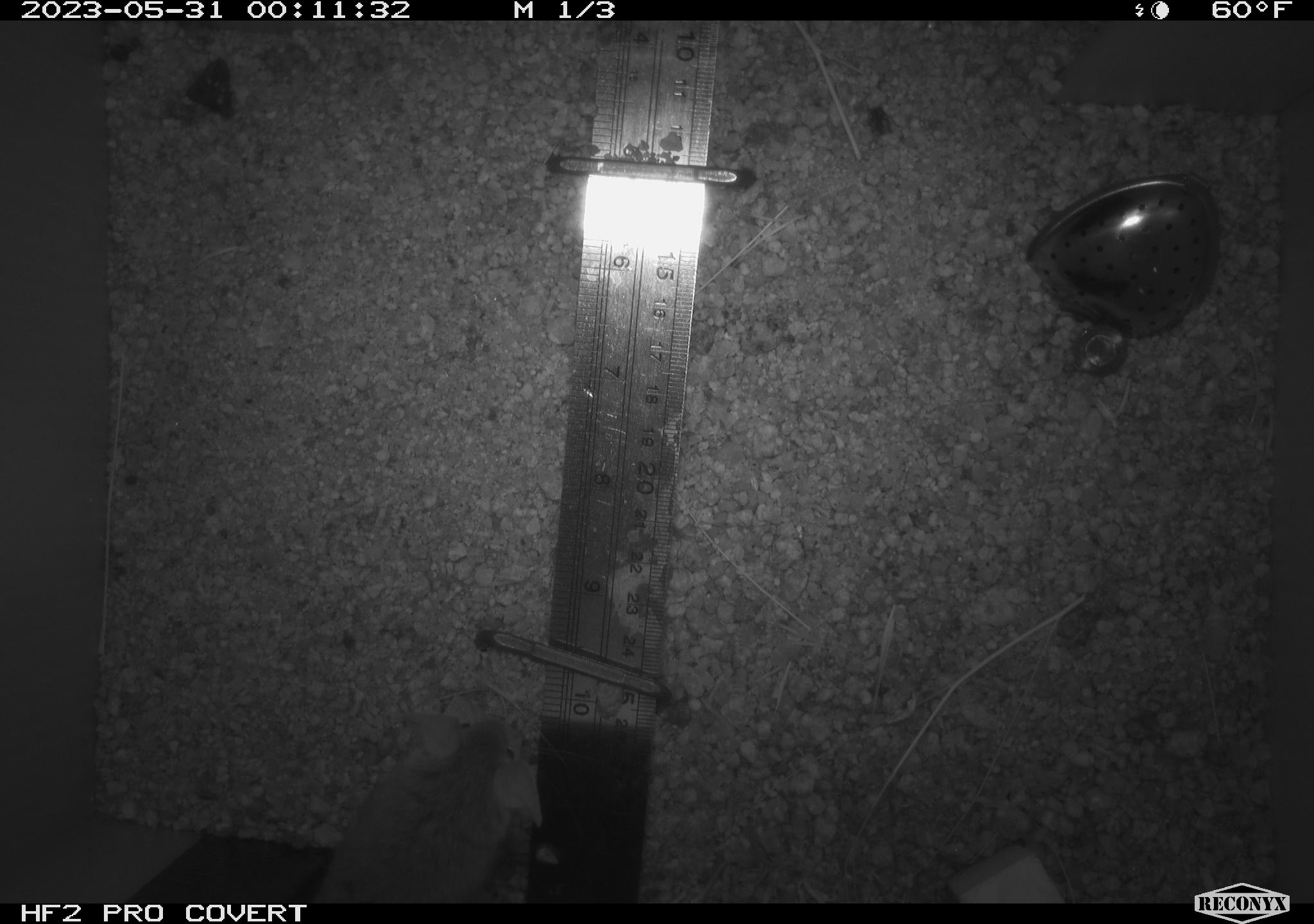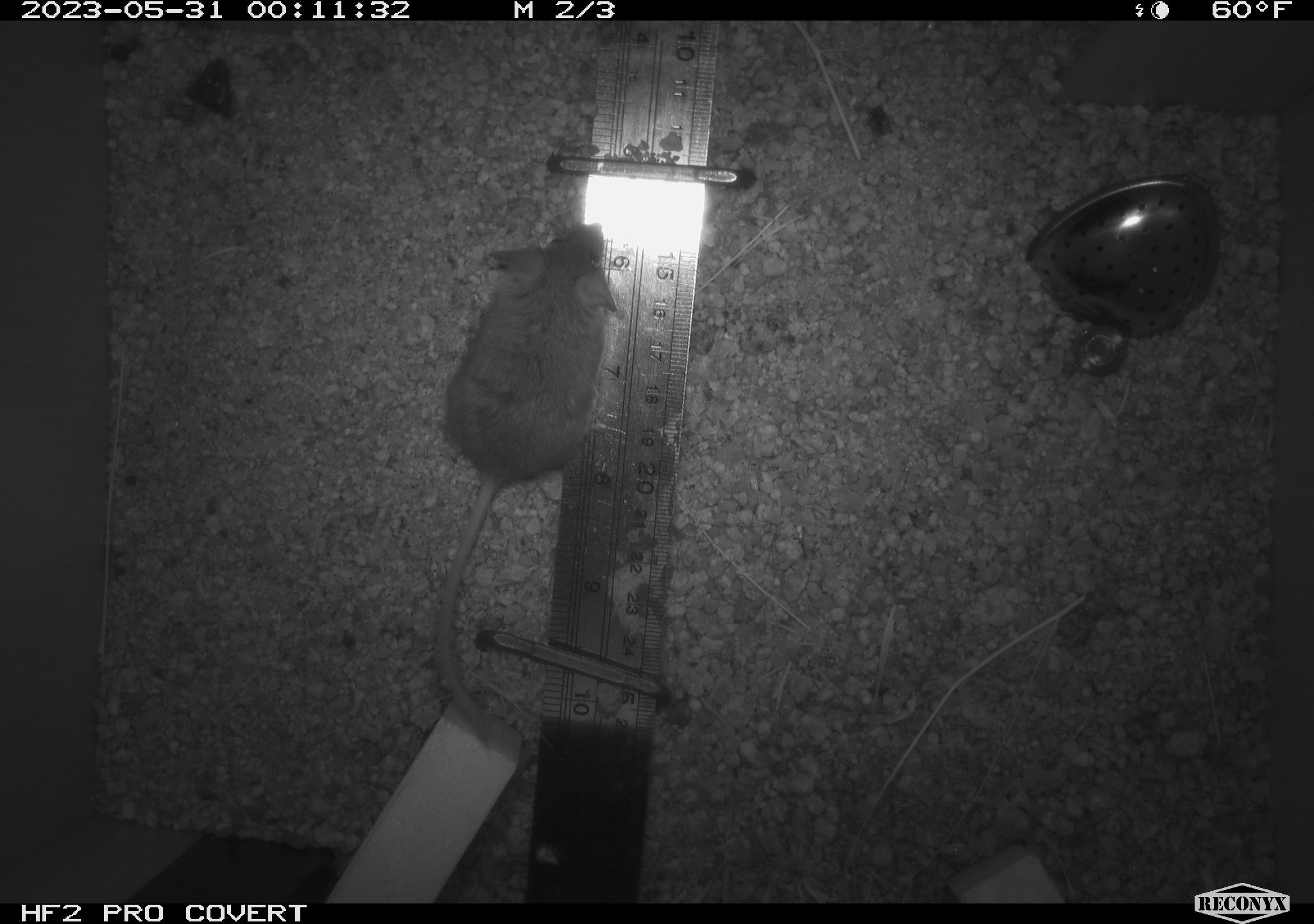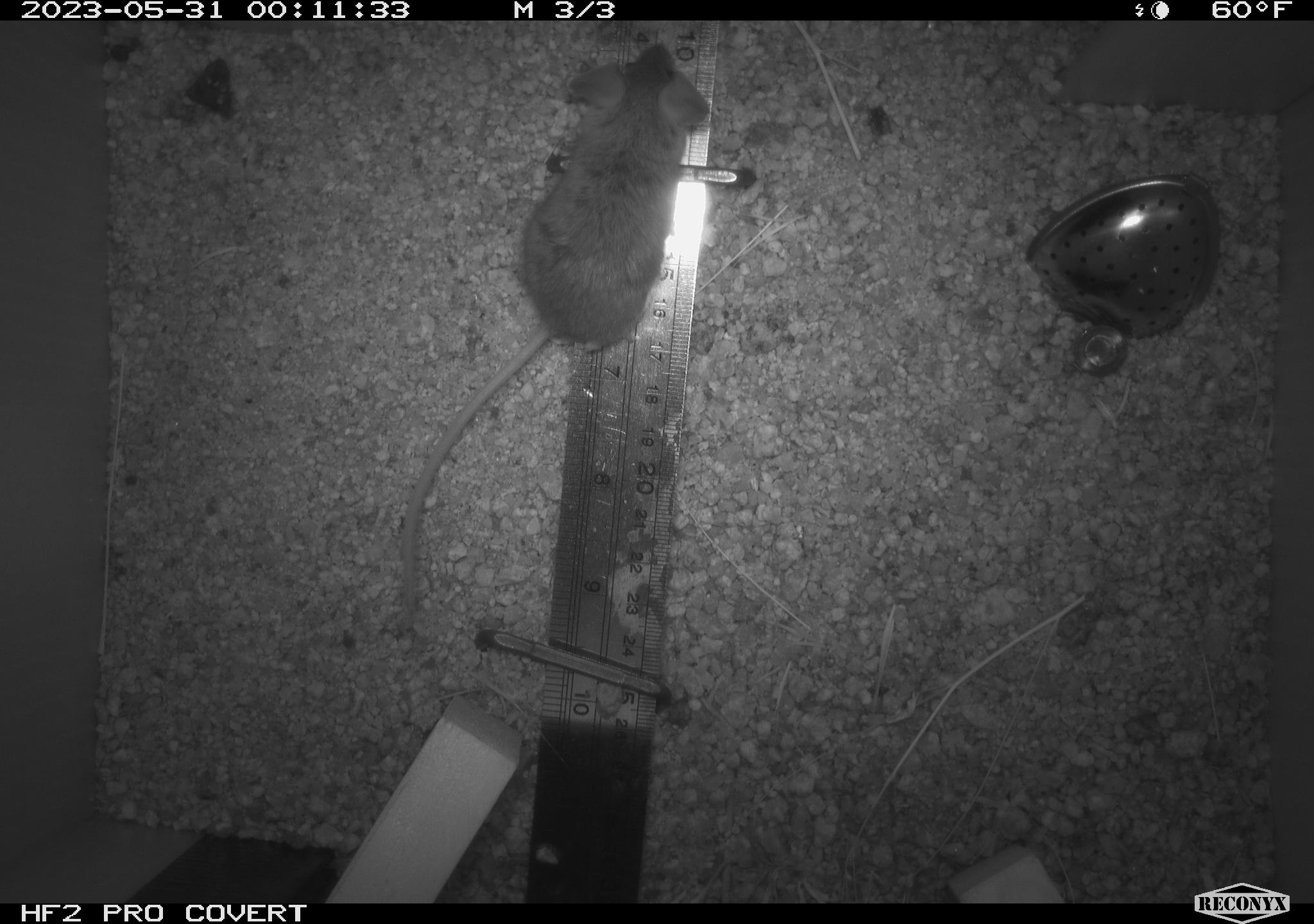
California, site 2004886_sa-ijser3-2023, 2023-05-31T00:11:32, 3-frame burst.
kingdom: Animalia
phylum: Chordata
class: Mammalia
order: Rodentia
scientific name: Rodentia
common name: mouse species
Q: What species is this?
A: Mouse species (Rodentia).